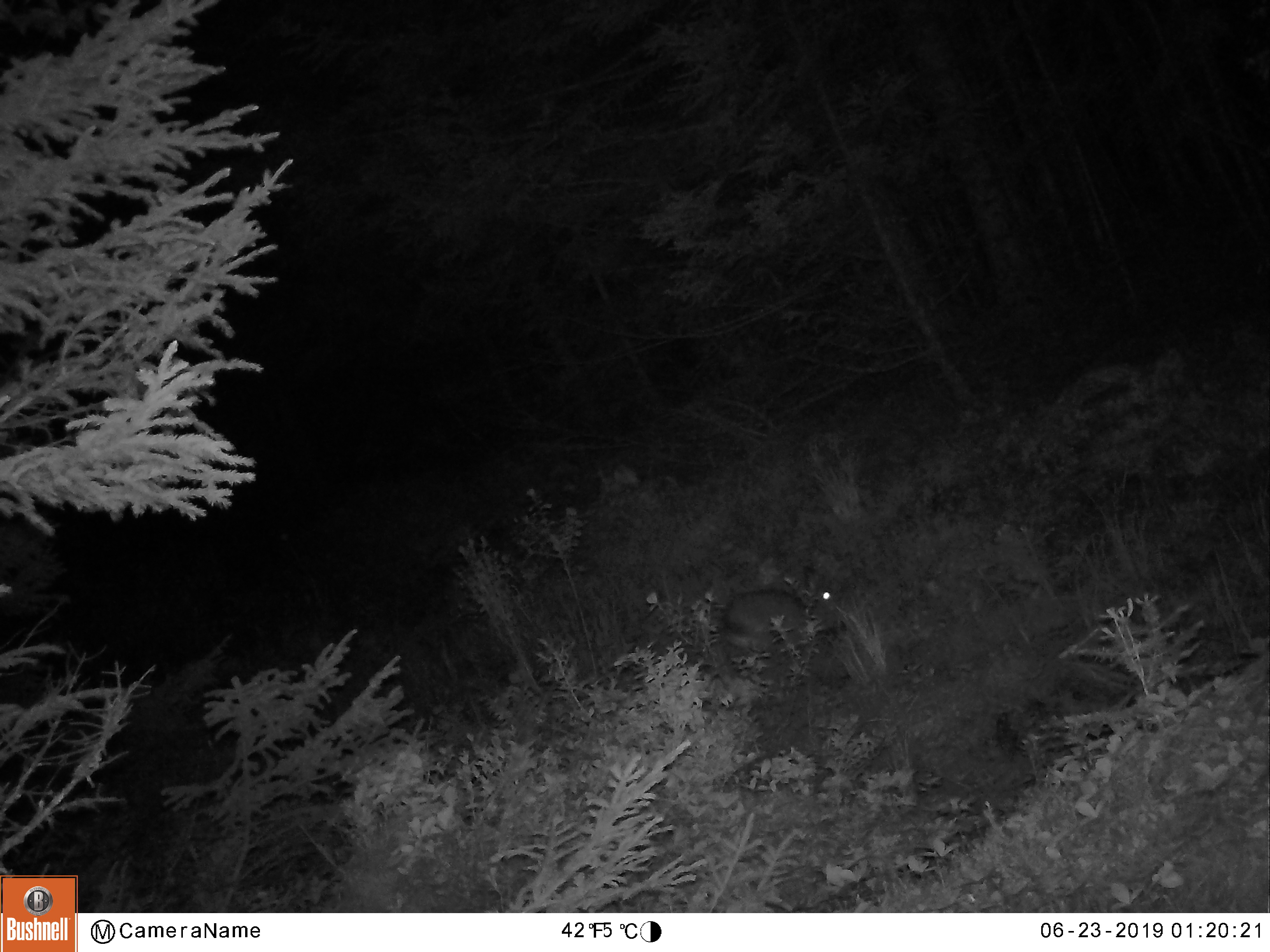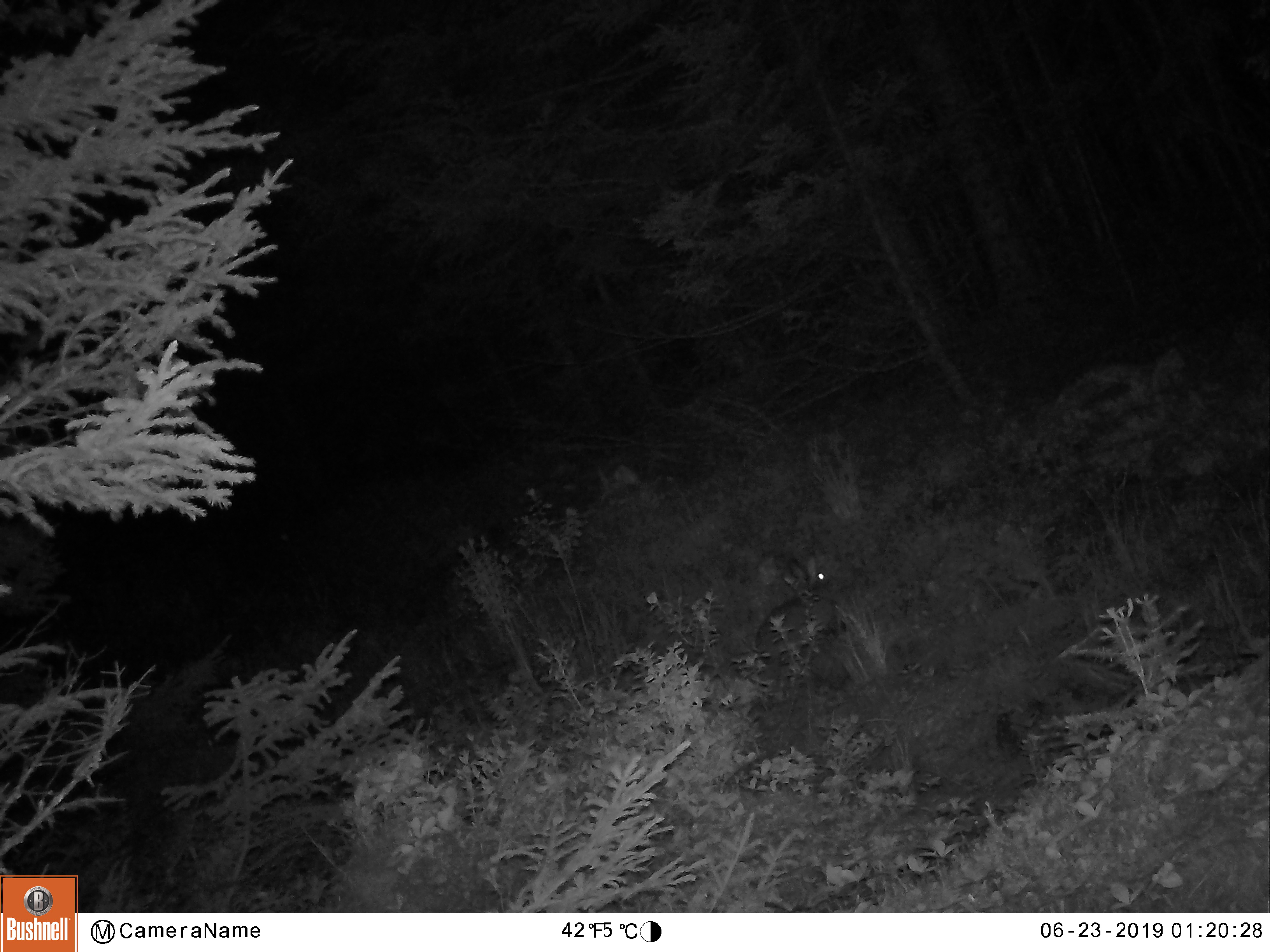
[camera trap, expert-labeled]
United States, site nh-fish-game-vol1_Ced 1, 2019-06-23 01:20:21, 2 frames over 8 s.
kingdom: Animalia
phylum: Chordata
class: Mammalia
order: Lagomorpha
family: Leporidae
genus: Lepus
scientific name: Lepus americanus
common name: snowshoe hare